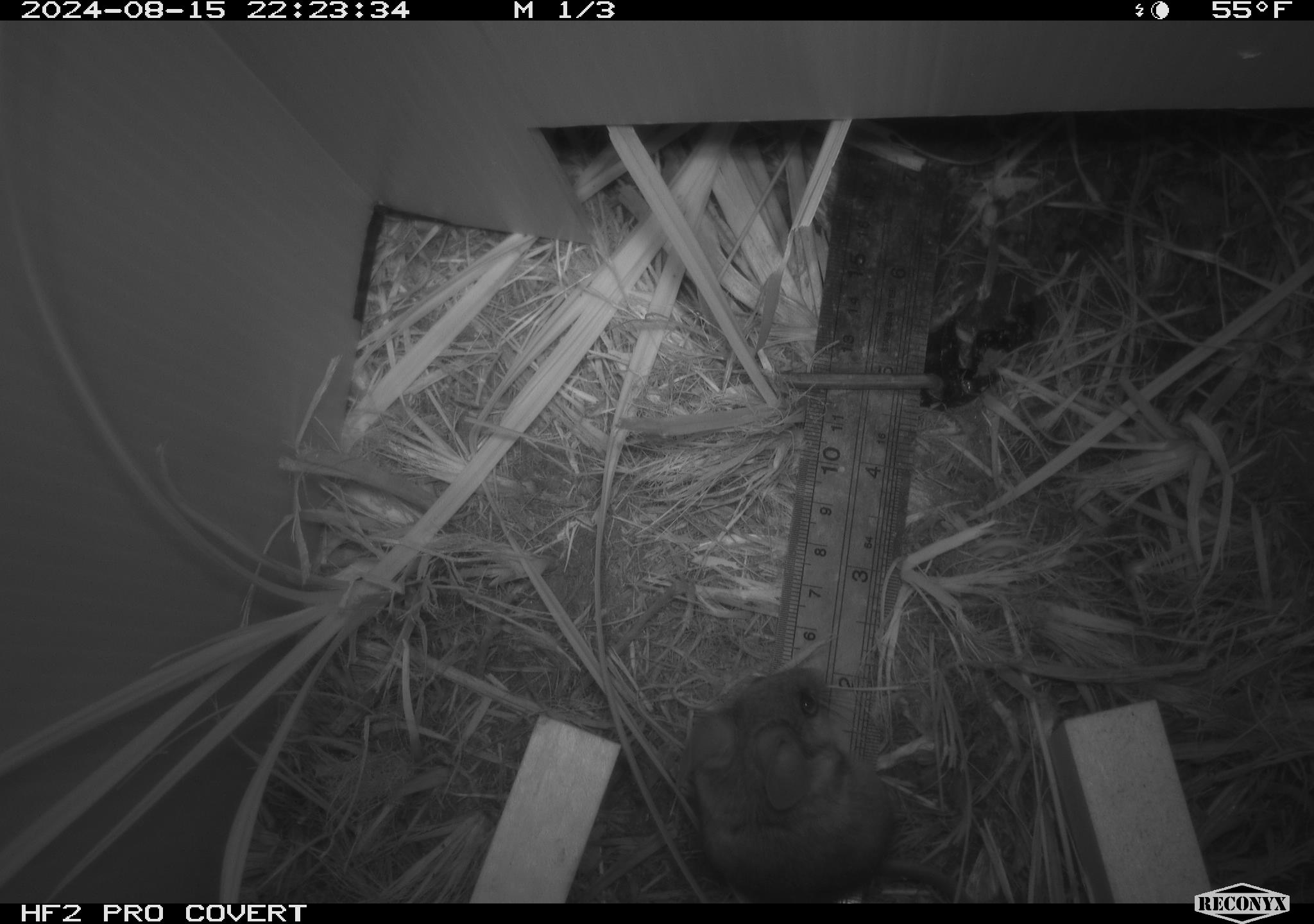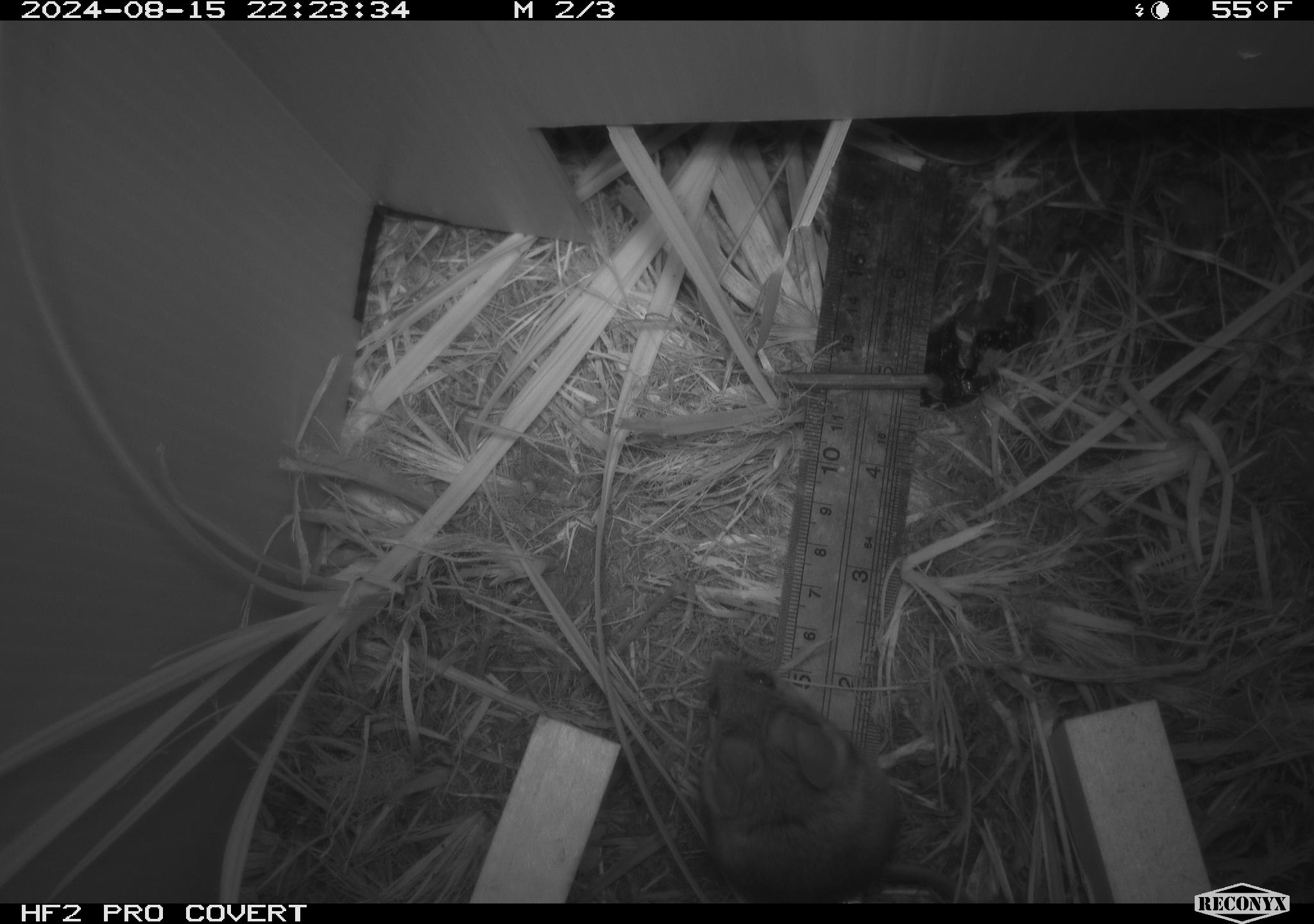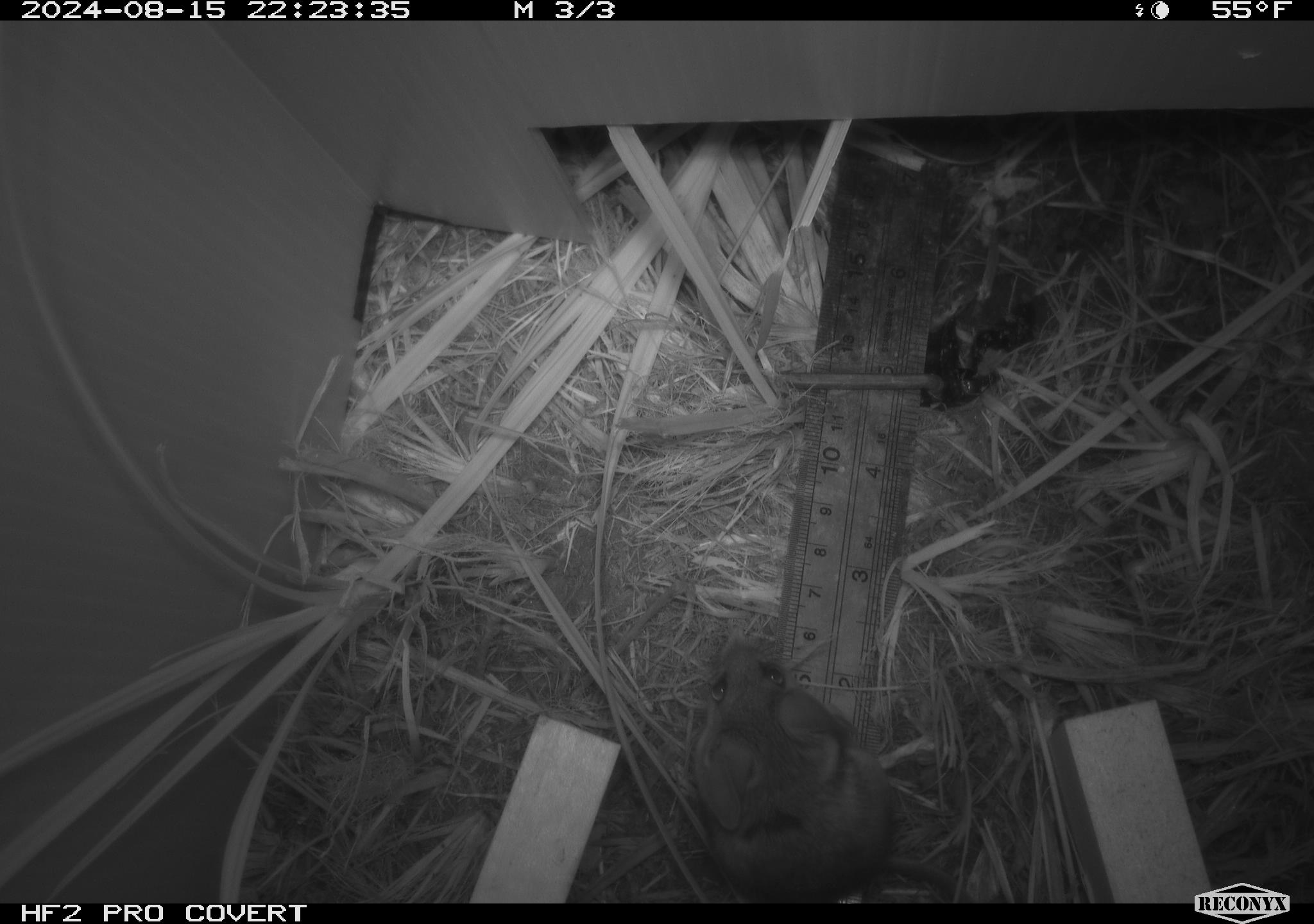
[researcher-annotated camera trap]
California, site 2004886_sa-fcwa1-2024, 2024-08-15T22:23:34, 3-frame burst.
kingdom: Animalia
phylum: Chordata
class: Mammalia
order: Rodentia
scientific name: Rodentia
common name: mouse species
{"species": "mouse species (Rodentia)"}